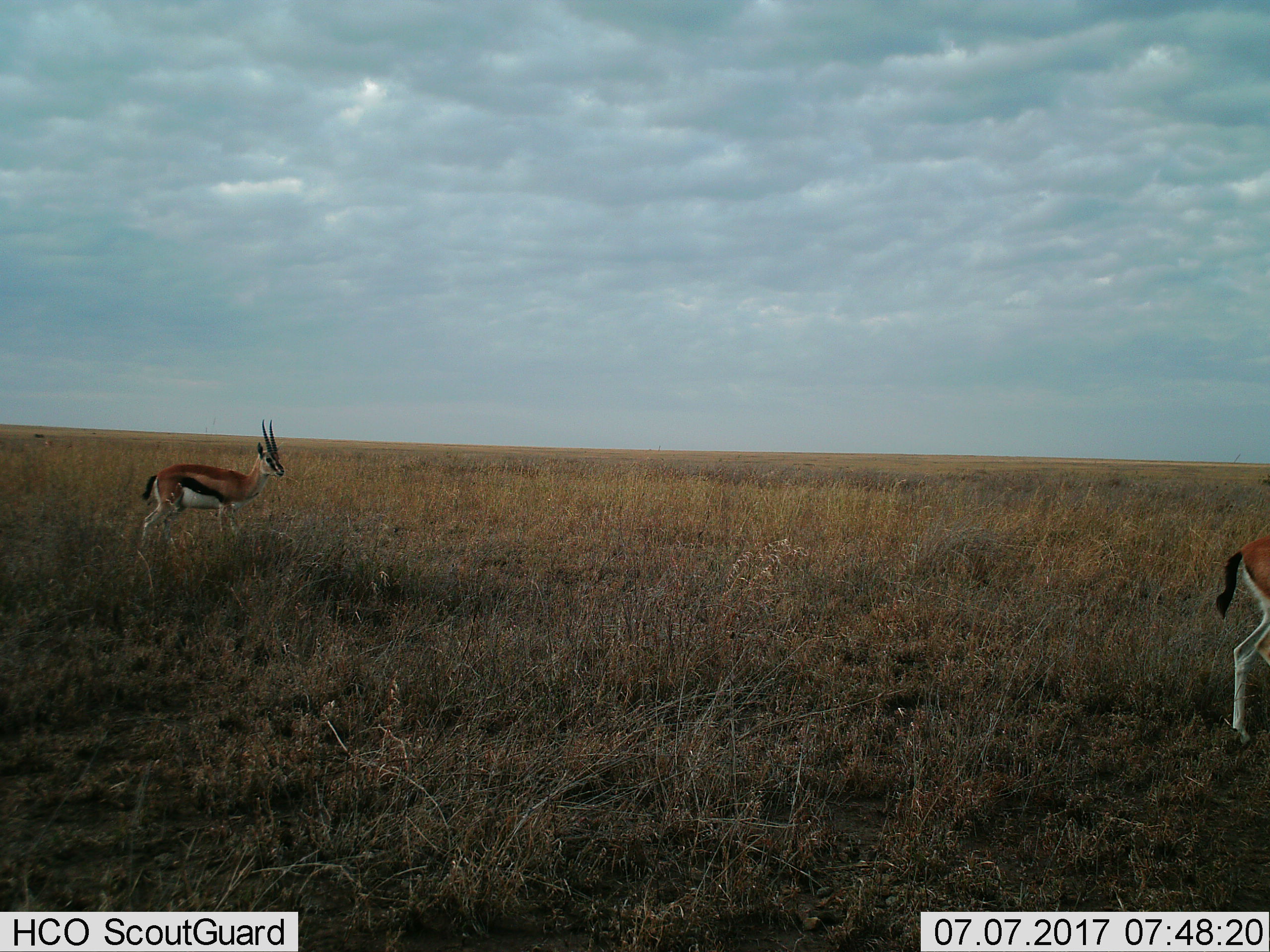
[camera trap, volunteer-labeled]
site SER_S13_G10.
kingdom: Animalia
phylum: Chordata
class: Mammalia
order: Artiodactyla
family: Bovidae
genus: Eudorcas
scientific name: Eudorcas thomsonii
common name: thomson's gazelle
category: gazellethomsons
Gazellethomsons (thomson's gazelle) (Eudorcas thomsonii), count 2. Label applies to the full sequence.